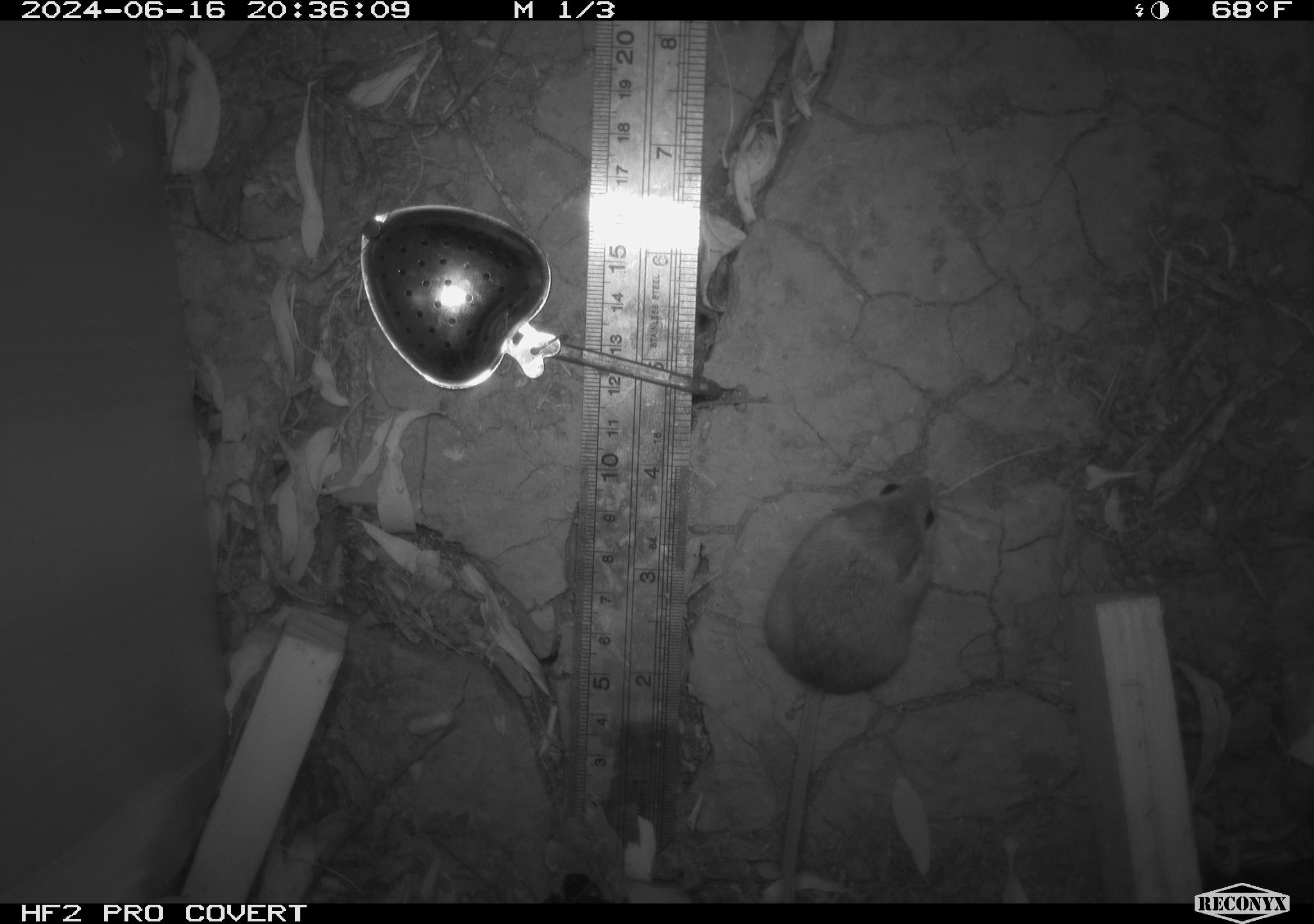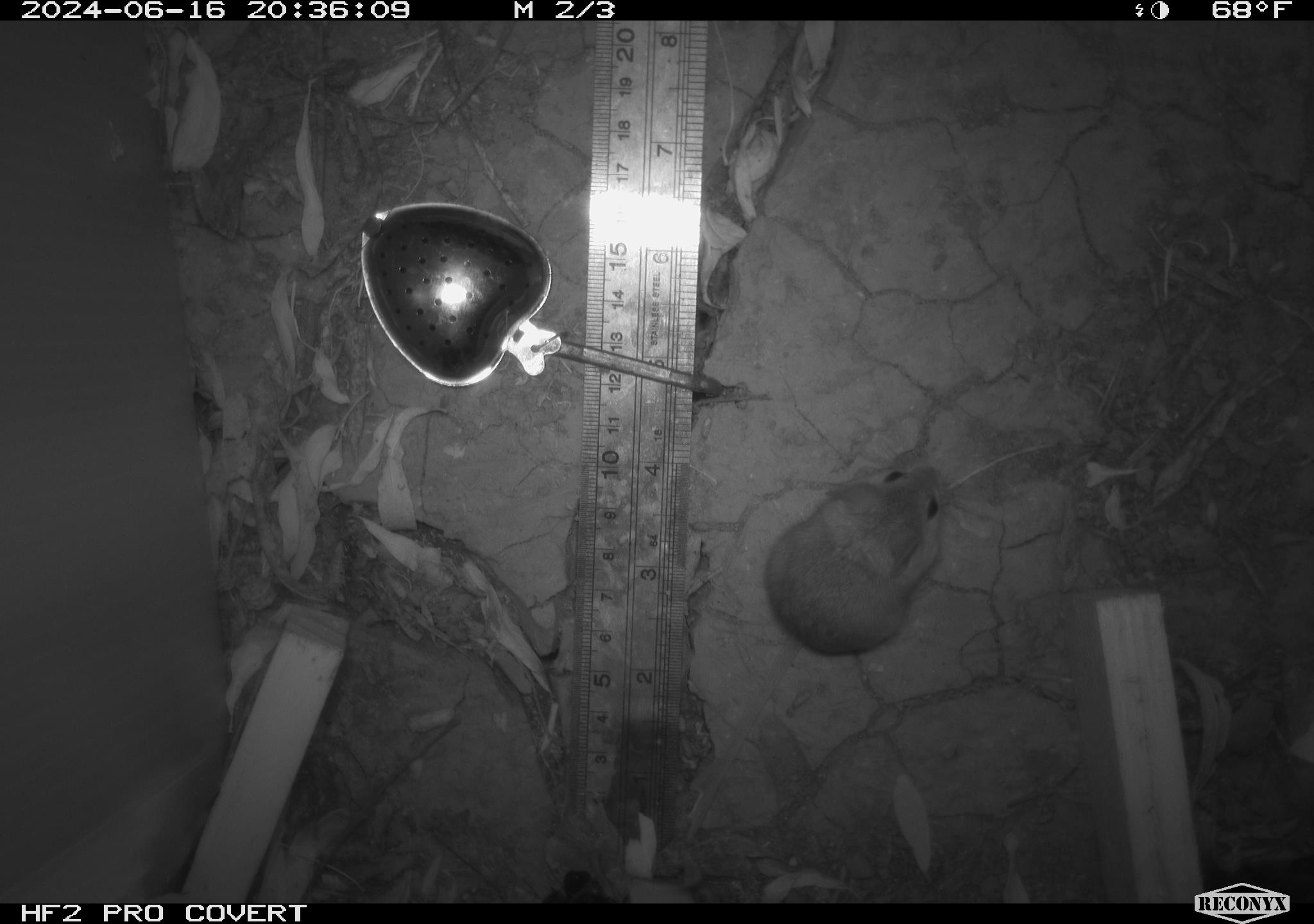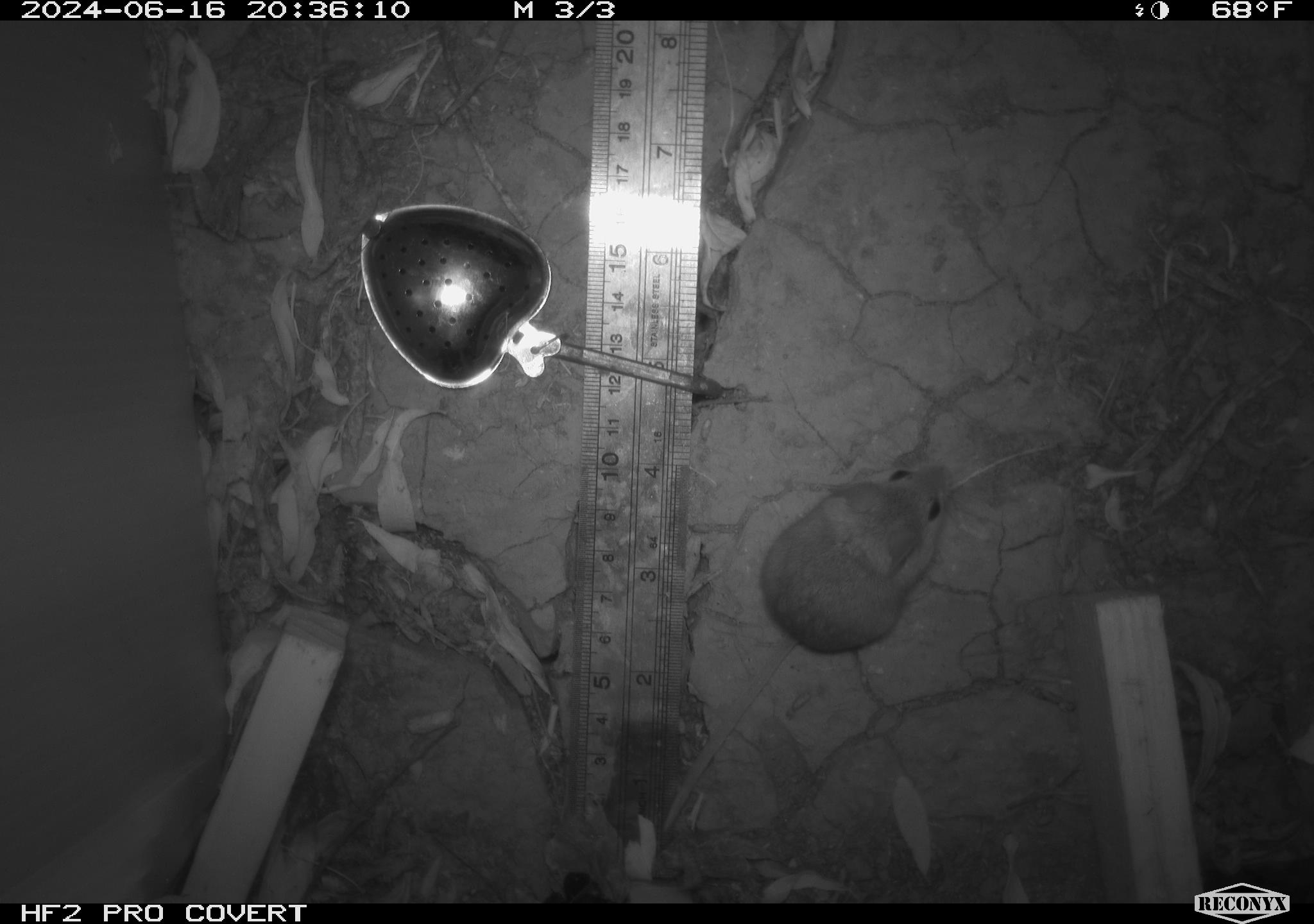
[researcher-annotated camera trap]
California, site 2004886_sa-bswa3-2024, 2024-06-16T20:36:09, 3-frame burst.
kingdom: Animalia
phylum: Chordata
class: Mammalia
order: Rodentia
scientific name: Rodentia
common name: mouse species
Mouse species (Rodentia).